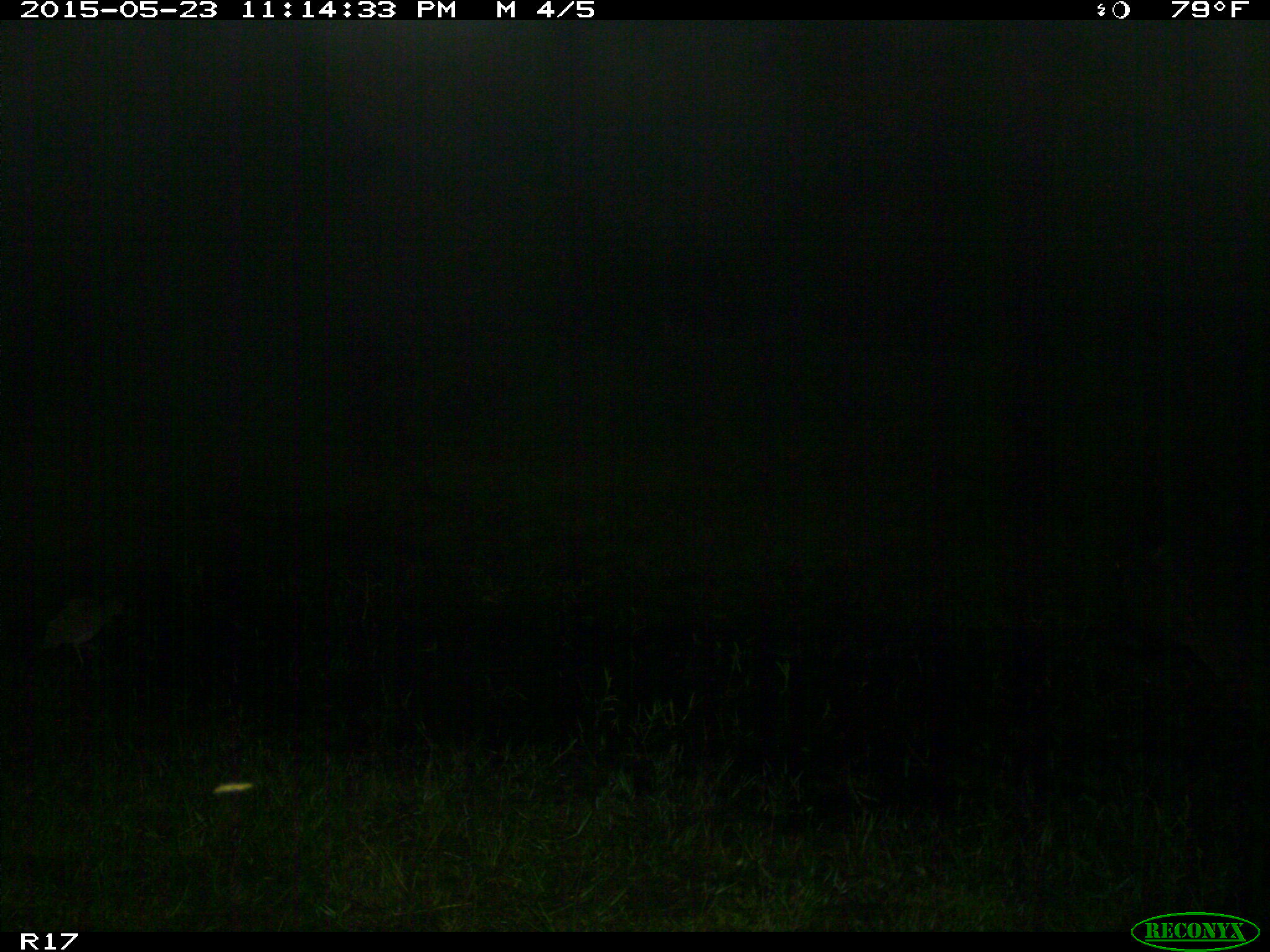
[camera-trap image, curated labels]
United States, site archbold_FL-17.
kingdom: Animalia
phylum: Chordata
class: Mammalia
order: Artiodactyla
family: Bovidae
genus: Bos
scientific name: Bos taurus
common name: domestic cow